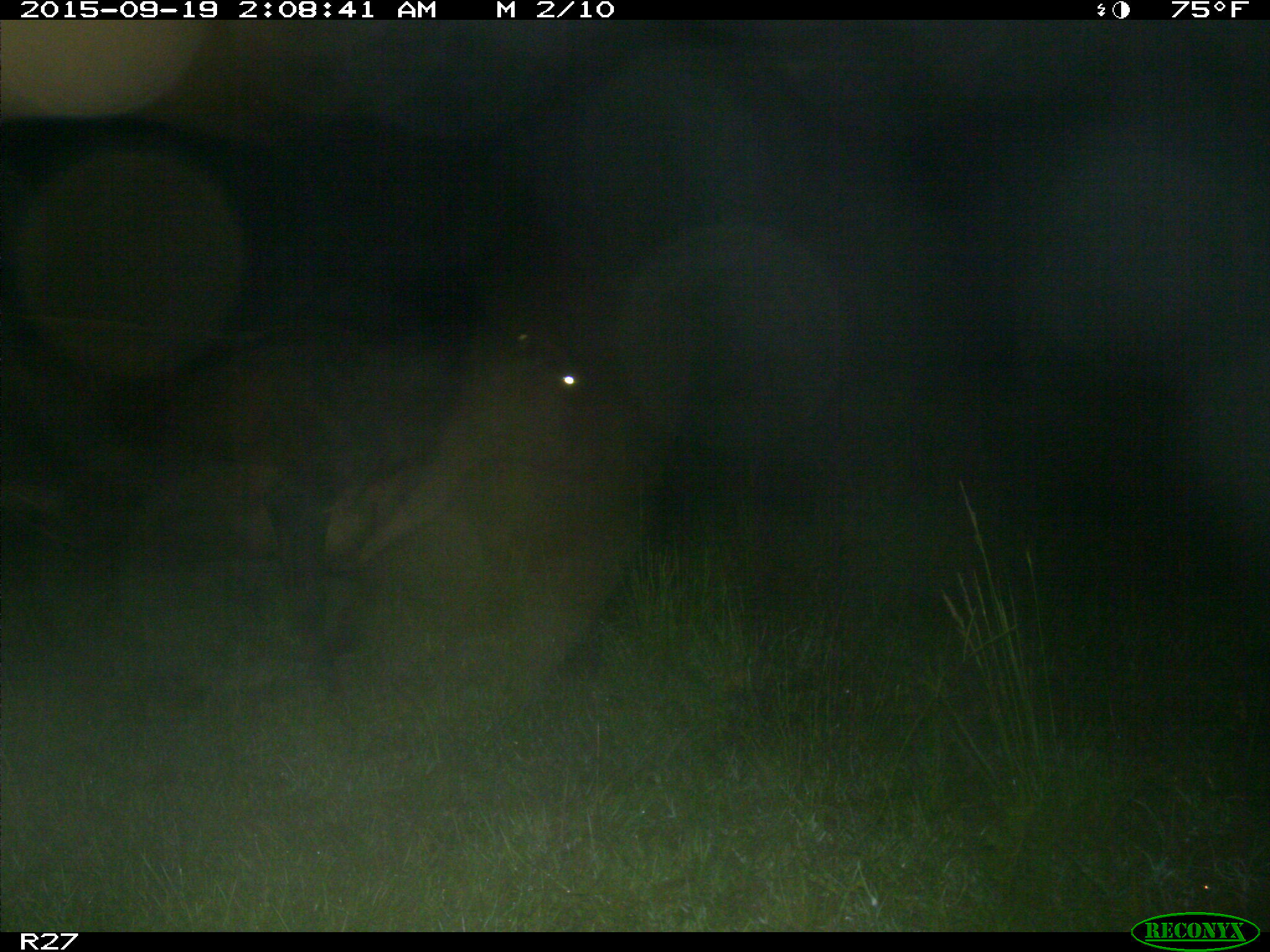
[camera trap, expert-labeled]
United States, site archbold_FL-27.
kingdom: Animalia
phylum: Chordata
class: Mammalia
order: Artiodactyla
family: Bovidae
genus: Bos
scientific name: Bos taurus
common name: domestic cow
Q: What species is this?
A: Bos taurus (domestic cow).